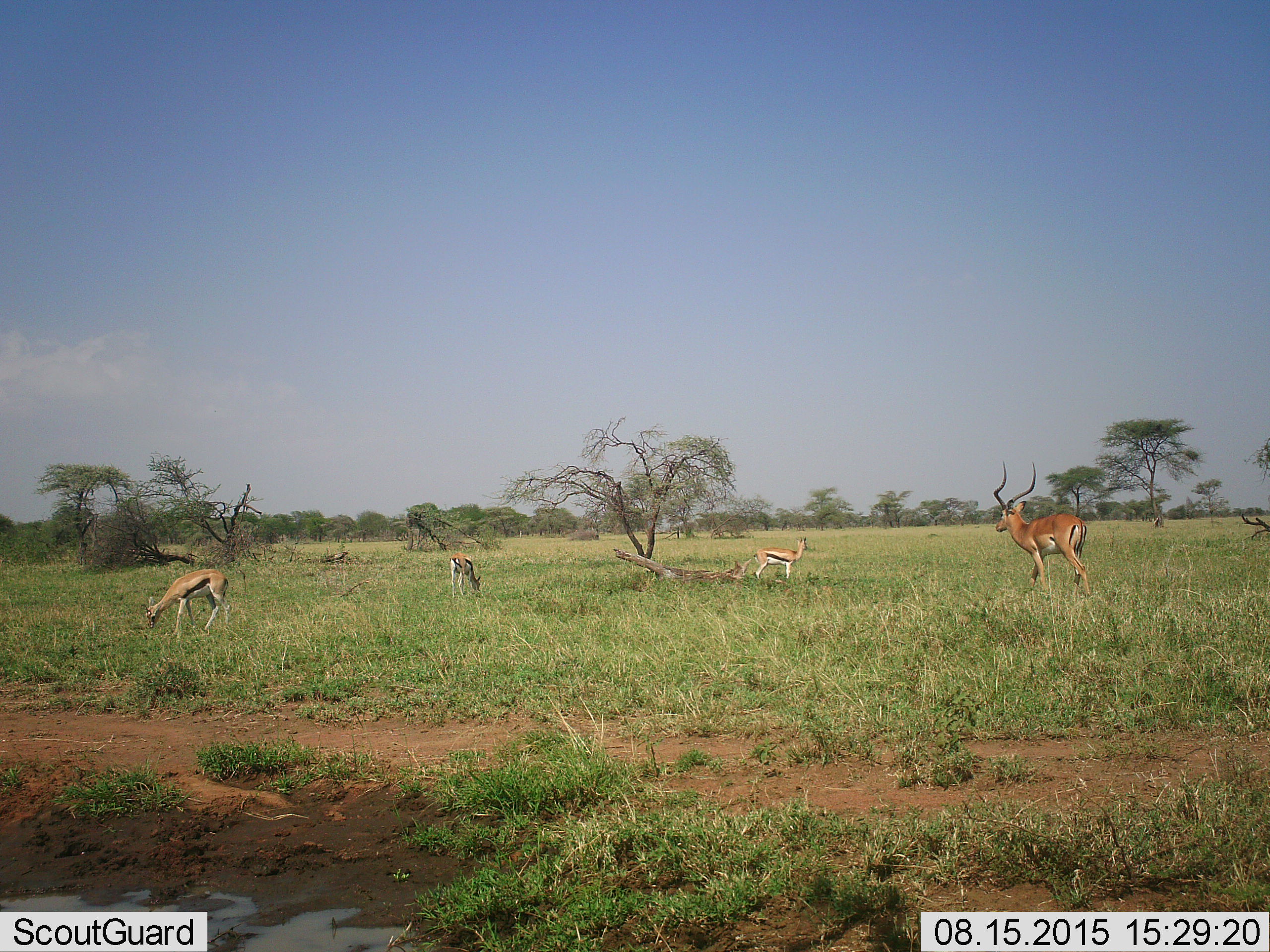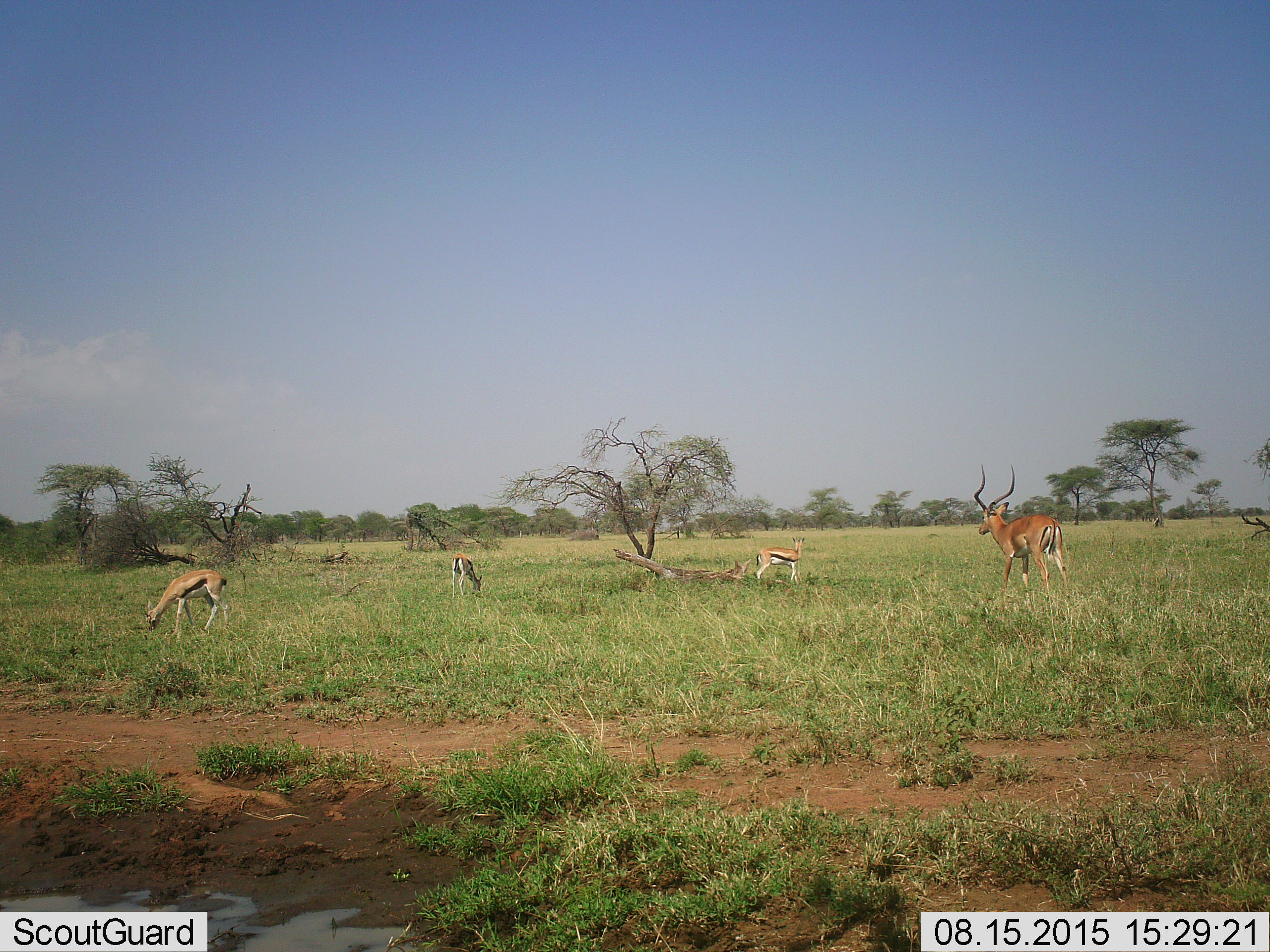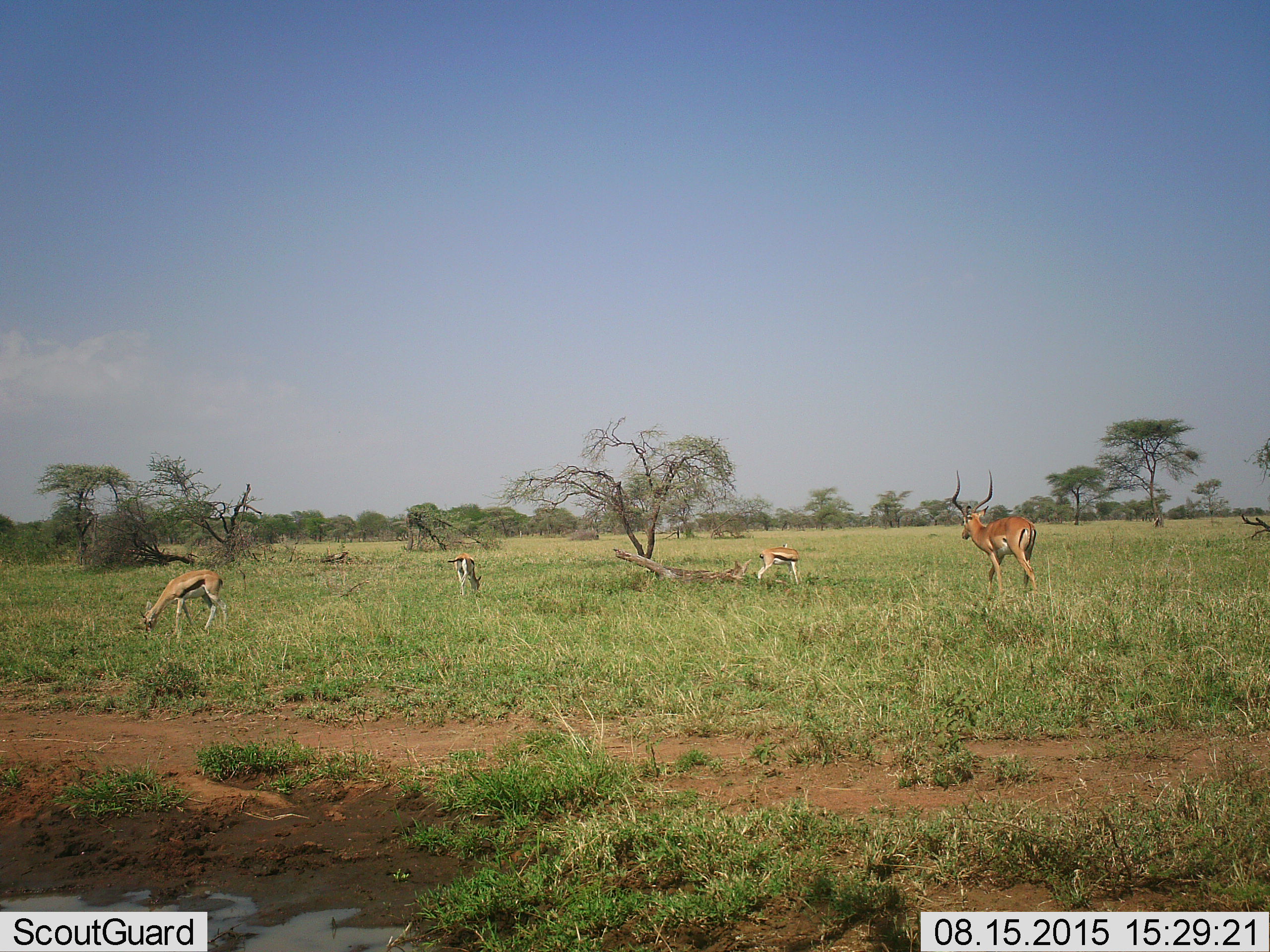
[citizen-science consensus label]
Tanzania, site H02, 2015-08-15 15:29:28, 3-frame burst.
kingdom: Animalia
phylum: Chordata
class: Mammalia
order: Artiodactyla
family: Bovidae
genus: Eudorcas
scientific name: Eudorcas thomsonii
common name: thomson's gazelle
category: gazellethomsons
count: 3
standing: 75%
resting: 0%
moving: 12%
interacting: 0%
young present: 12%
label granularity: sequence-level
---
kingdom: Animalia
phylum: Chordata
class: Mammalia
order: Artiodactyla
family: Bovidae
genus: Aepyceros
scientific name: Aepyceros melampus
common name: impala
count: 1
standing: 0%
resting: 0%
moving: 100%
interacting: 0%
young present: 12%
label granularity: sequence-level